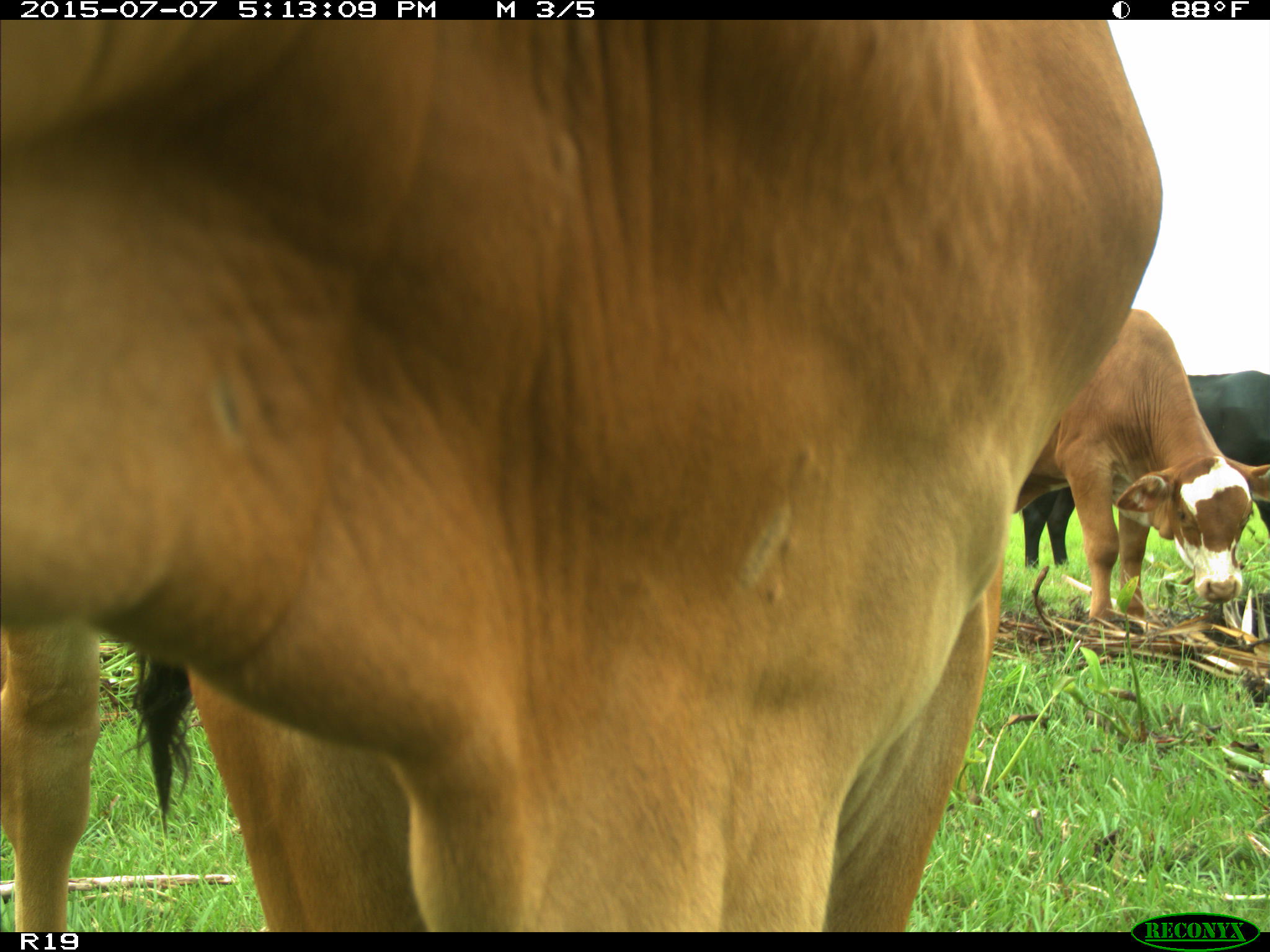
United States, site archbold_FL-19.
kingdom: Animalia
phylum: Chordata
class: Mammalia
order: Artiodactyla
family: Bovidae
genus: Bos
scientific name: Bos taurus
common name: domestic cow